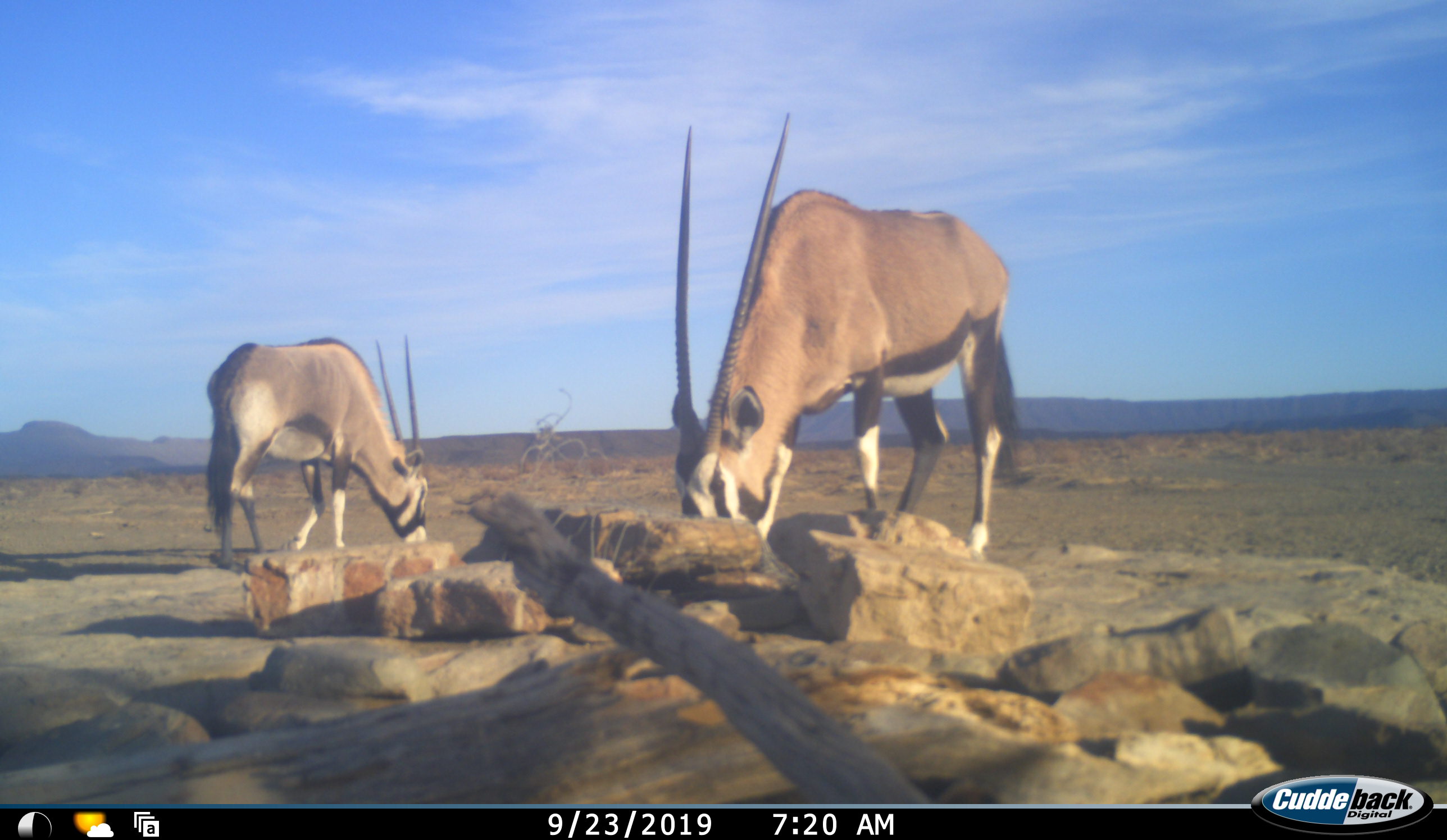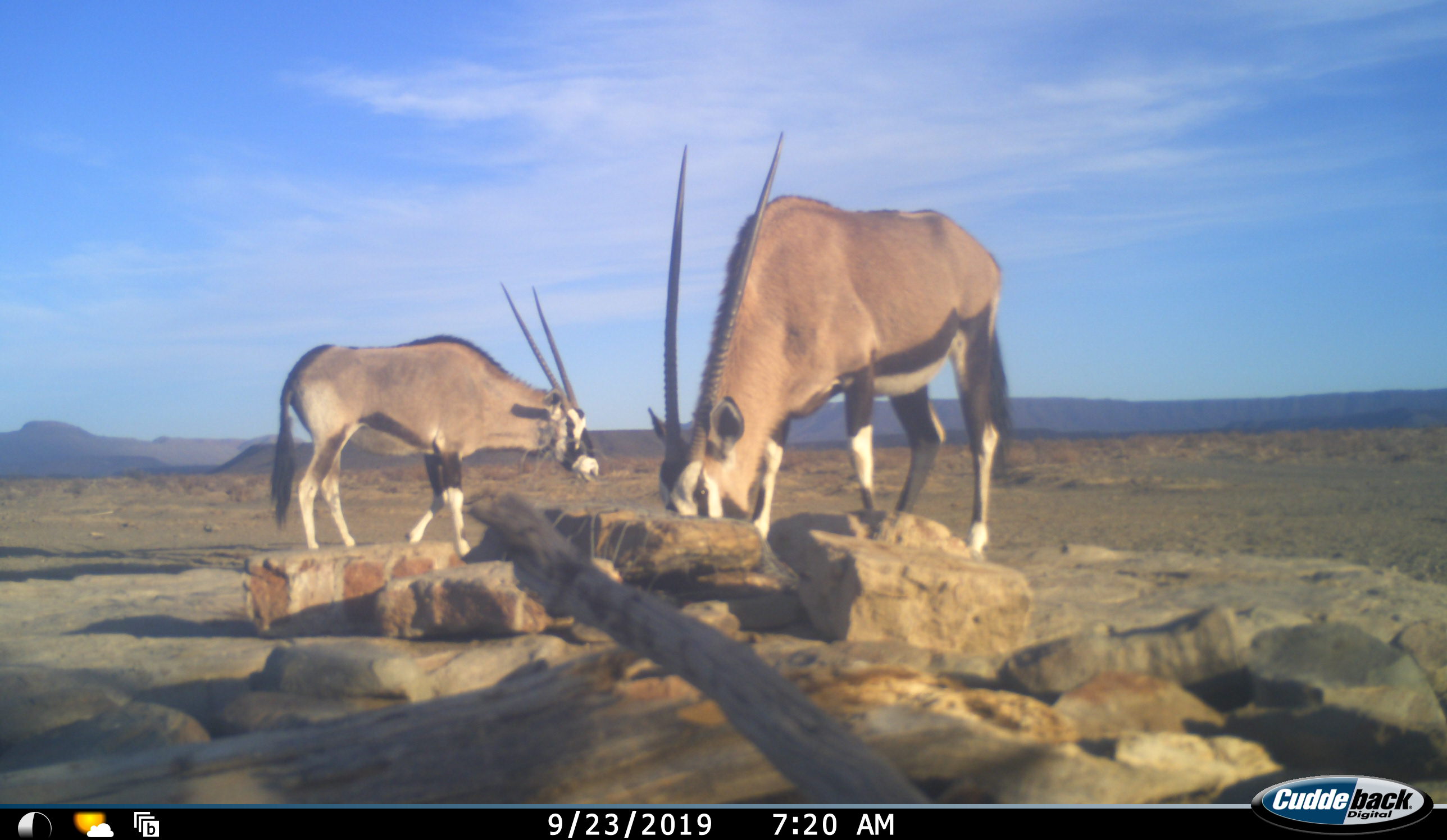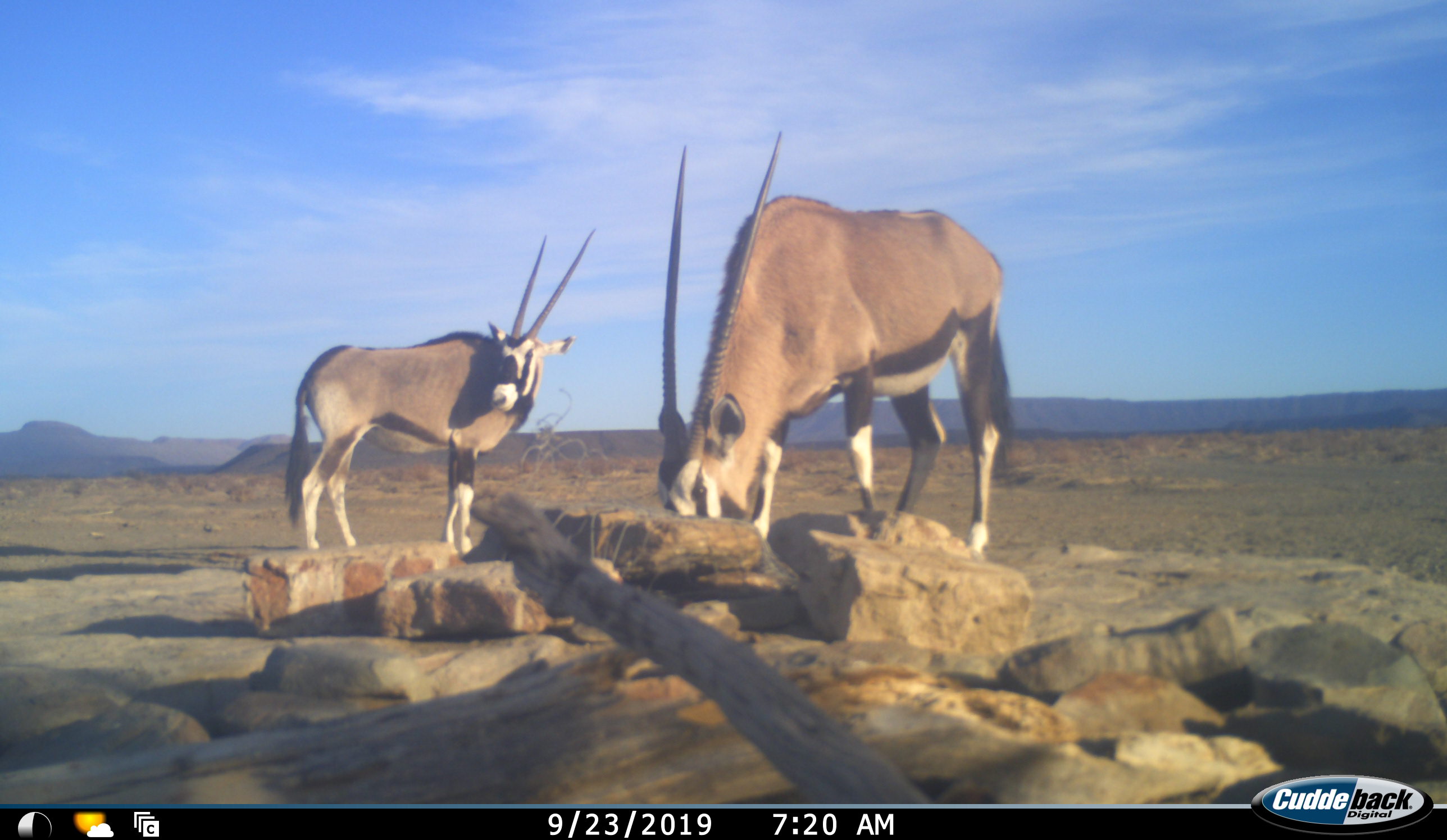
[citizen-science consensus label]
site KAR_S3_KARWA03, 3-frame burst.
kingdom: Animalia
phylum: Chordata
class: Mammalia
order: Artiodactyla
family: Bovidae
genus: Oryx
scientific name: Oryx gazella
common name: gemsbok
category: oryx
Oryx (gemsbok) (Oryx gazella), count 2. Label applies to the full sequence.